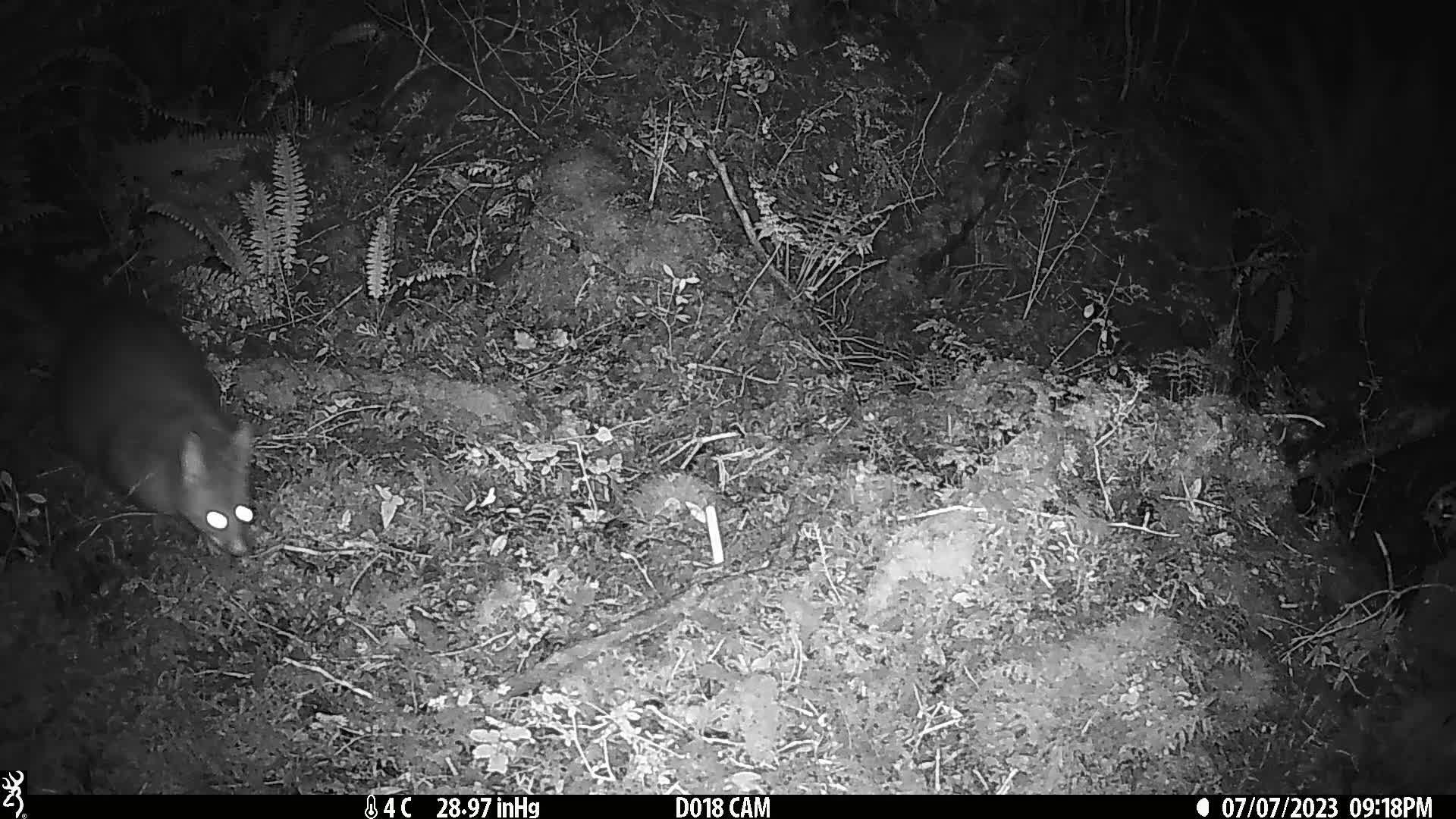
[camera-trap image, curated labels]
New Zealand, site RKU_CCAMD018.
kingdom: Animalia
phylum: Chordata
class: Mammalia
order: Diprotodontia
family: Phalangeridae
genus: Trichosurus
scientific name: Trichosurus vulpecula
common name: common brushtail possum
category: possum